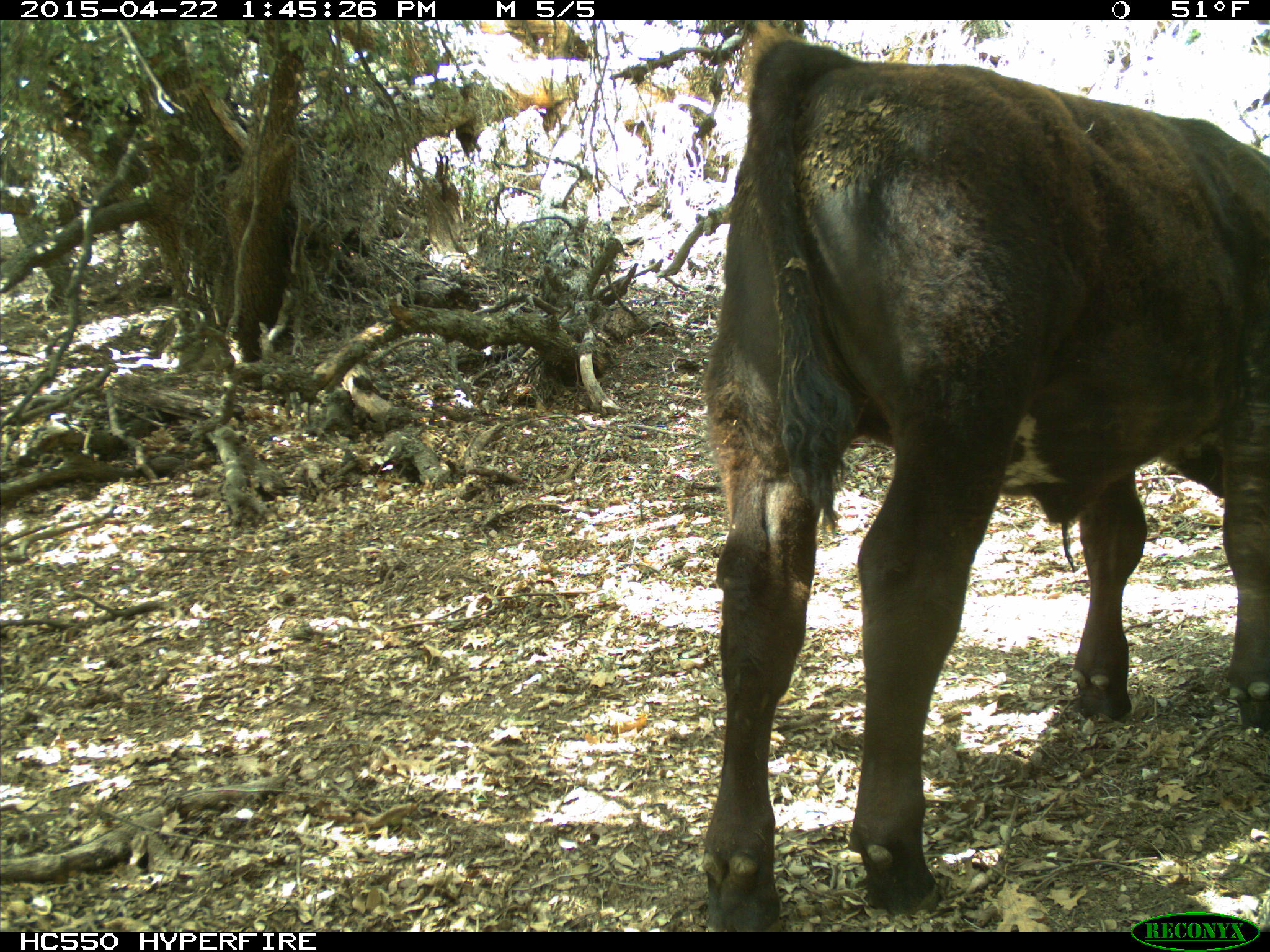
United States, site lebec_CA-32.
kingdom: Animalia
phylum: Chordata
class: Mammalia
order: Artiodactyla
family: Bovidae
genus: Bos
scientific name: Bos taurus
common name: domestic cow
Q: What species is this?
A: Bos taurus (domestic cow).